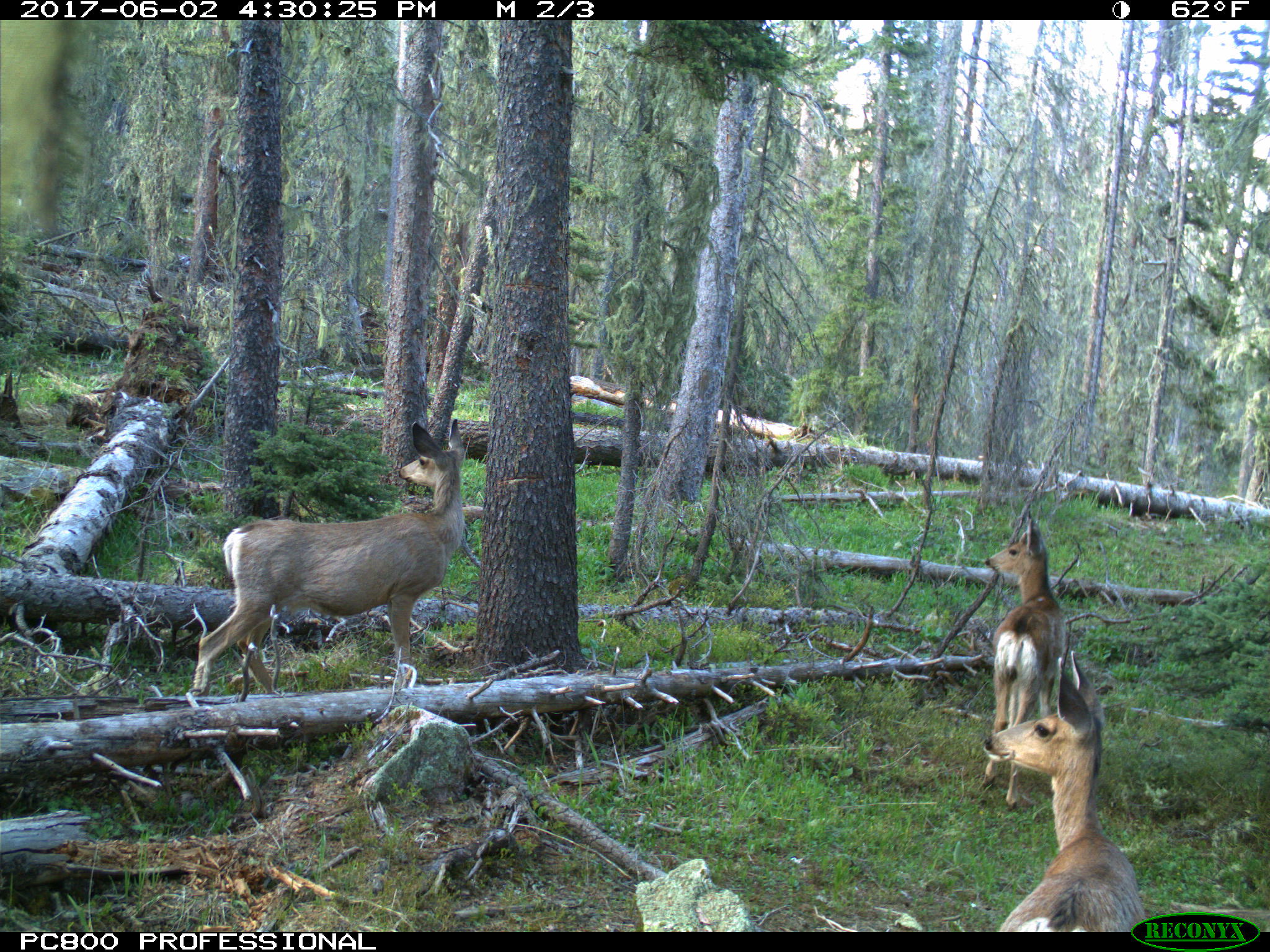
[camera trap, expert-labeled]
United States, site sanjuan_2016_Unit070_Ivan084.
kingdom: Animalia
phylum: Chordata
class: Mammalia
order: Artiodactyla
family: Cervidae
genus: Odocoileus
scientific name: Odocoileus hemionus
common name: mule deer